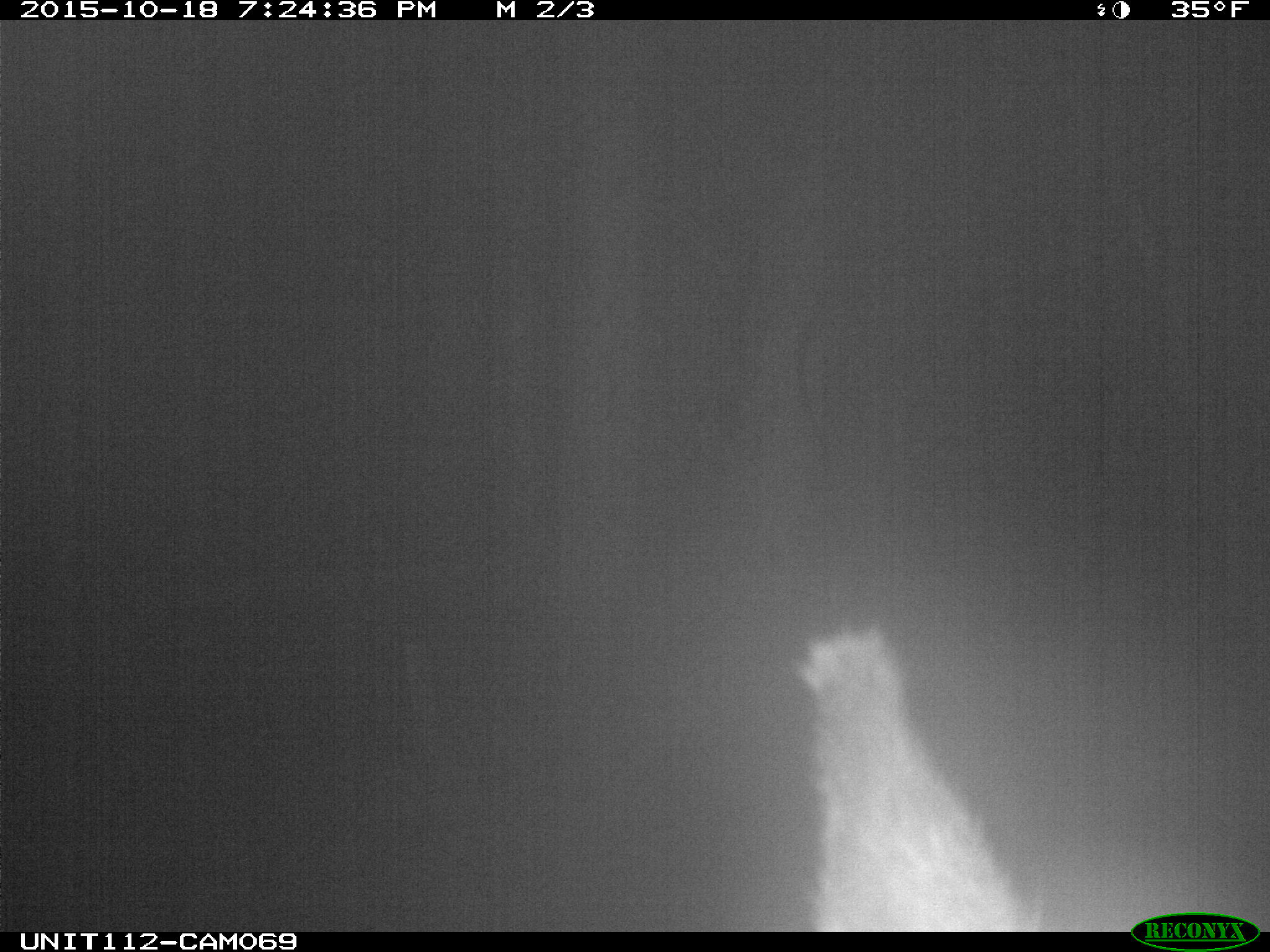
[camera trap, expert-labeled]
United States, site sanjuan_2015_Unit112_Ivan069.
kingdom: Animalia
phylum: Chordata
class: Mammalia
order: Artiodactyla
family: Cervidae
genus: Cervus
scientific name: Cervus elaphus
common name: red deer